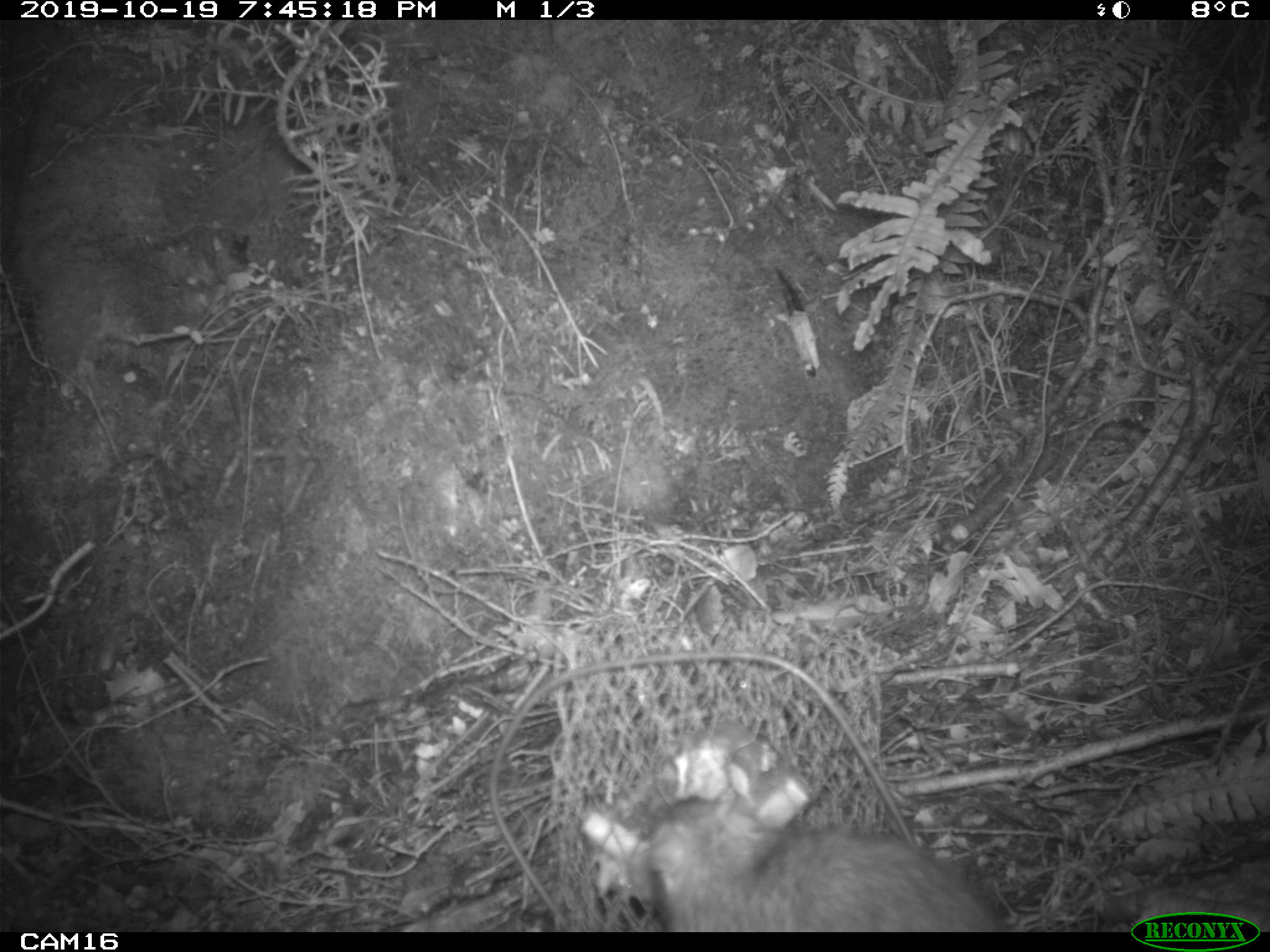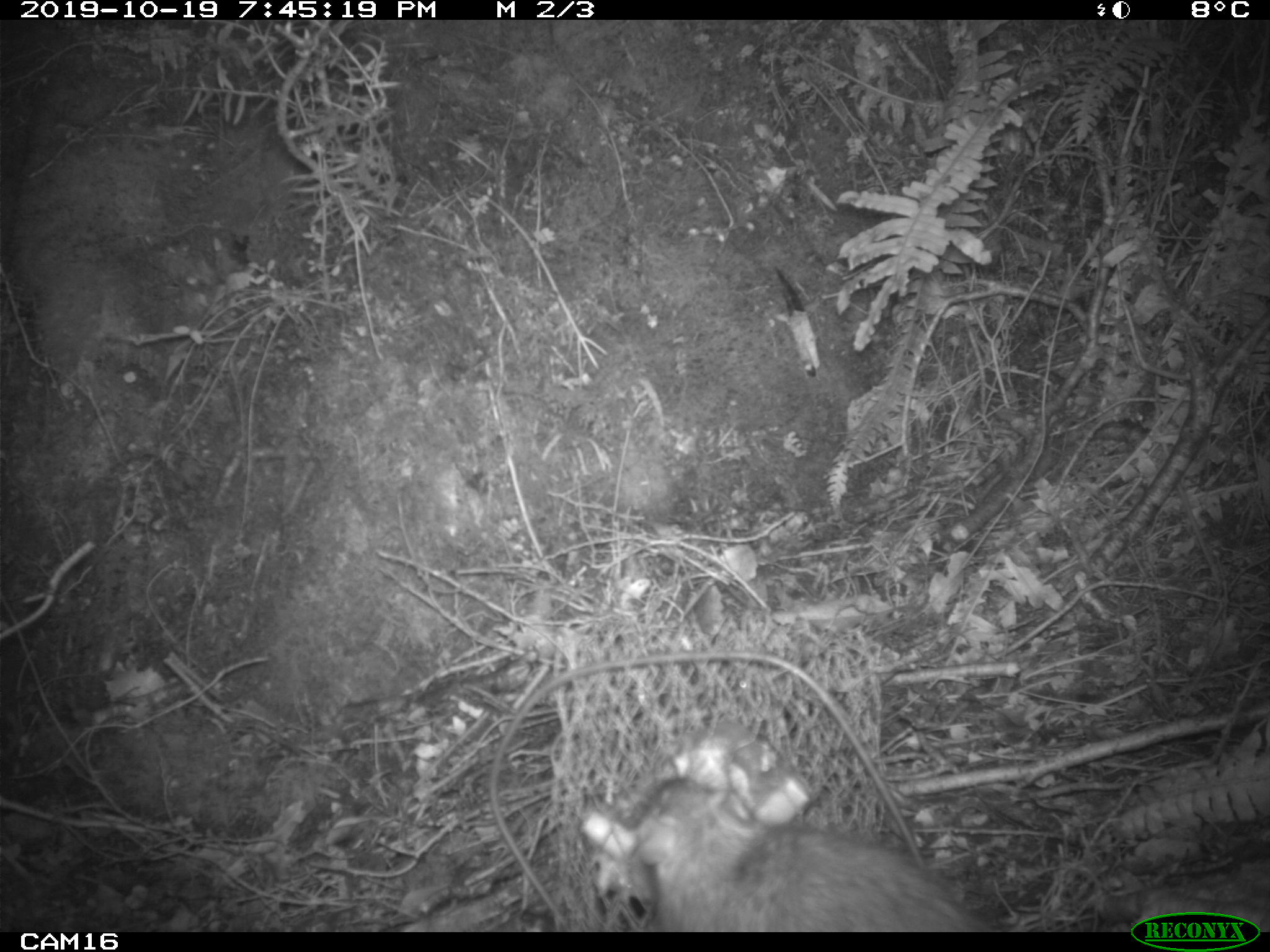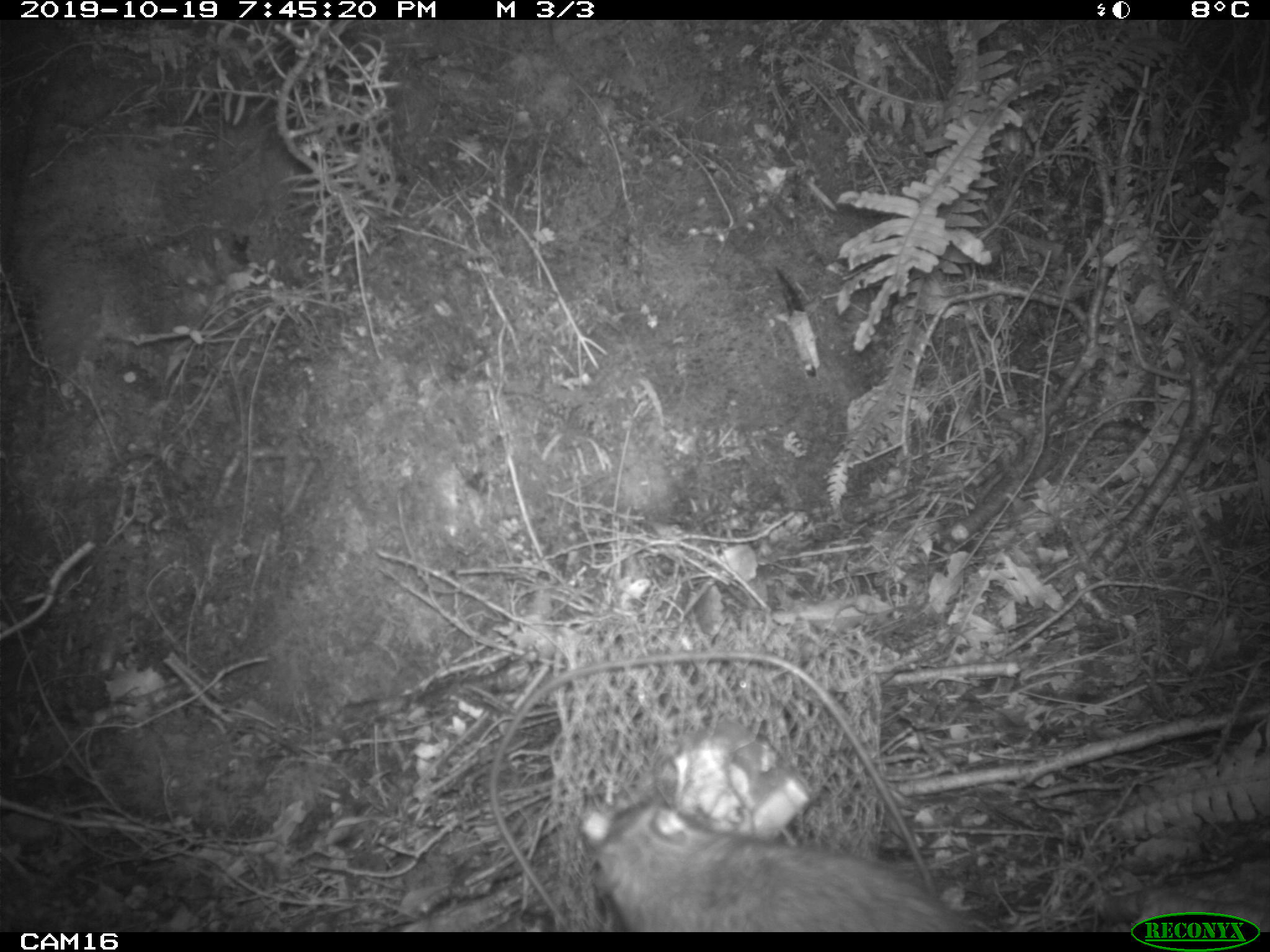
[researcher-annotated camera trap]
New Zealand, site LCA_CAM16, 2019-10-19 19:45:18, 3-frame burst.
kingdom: Animalia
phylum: Chordata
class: Mammalia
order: Rodentia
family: Muridae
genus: Rattus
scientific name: Rattus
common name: rat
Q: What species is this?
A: Rat (Rattus).